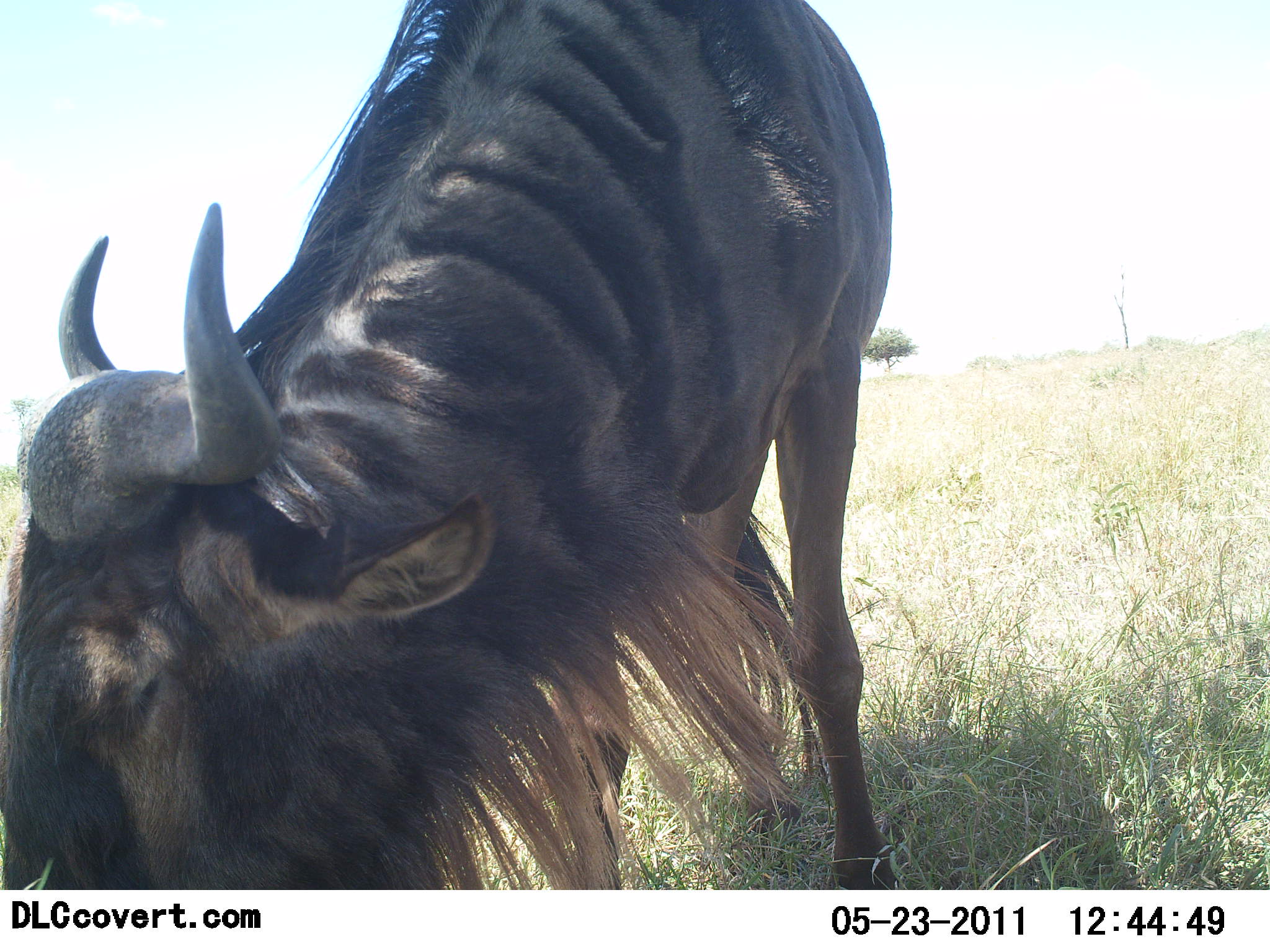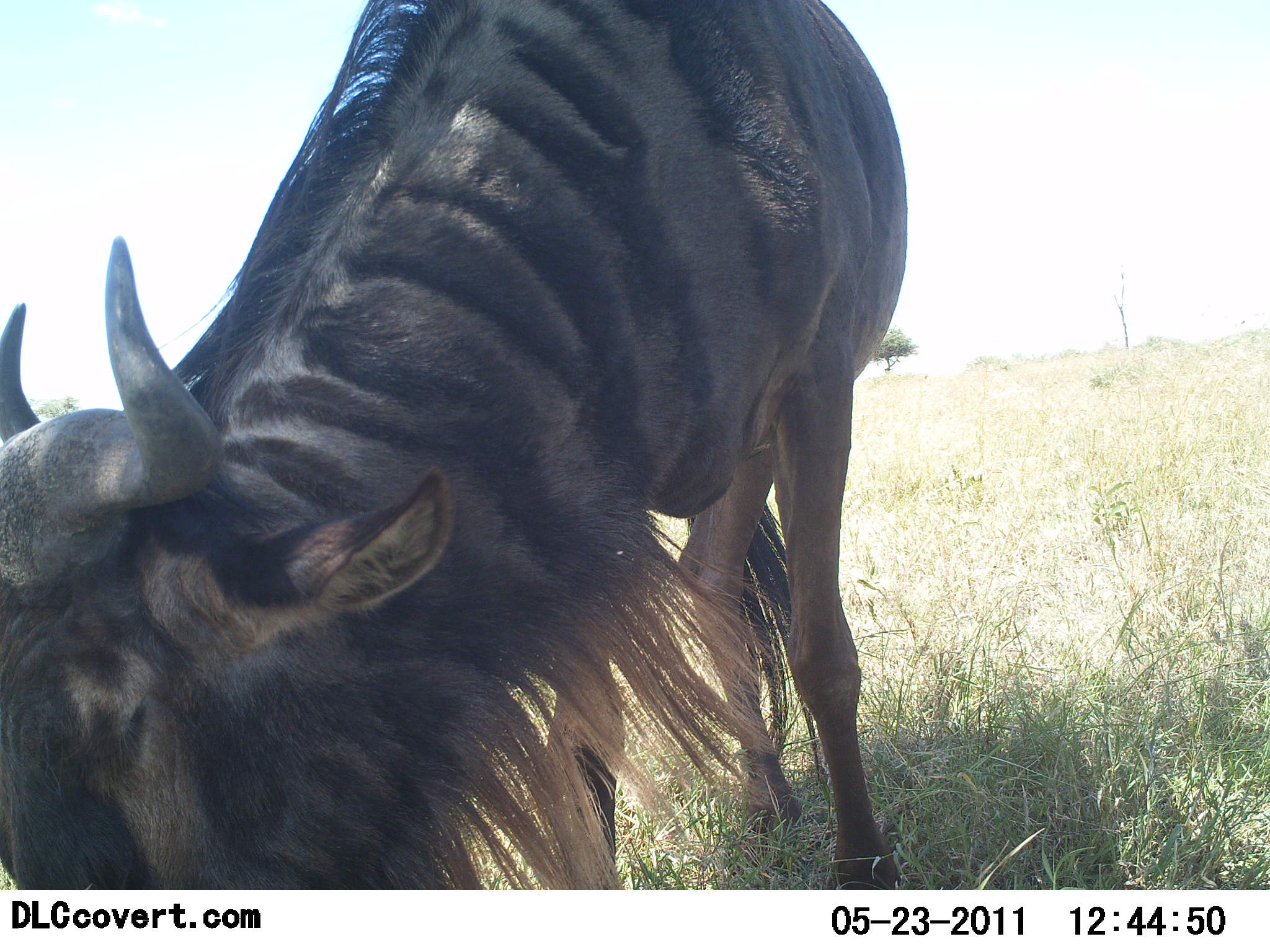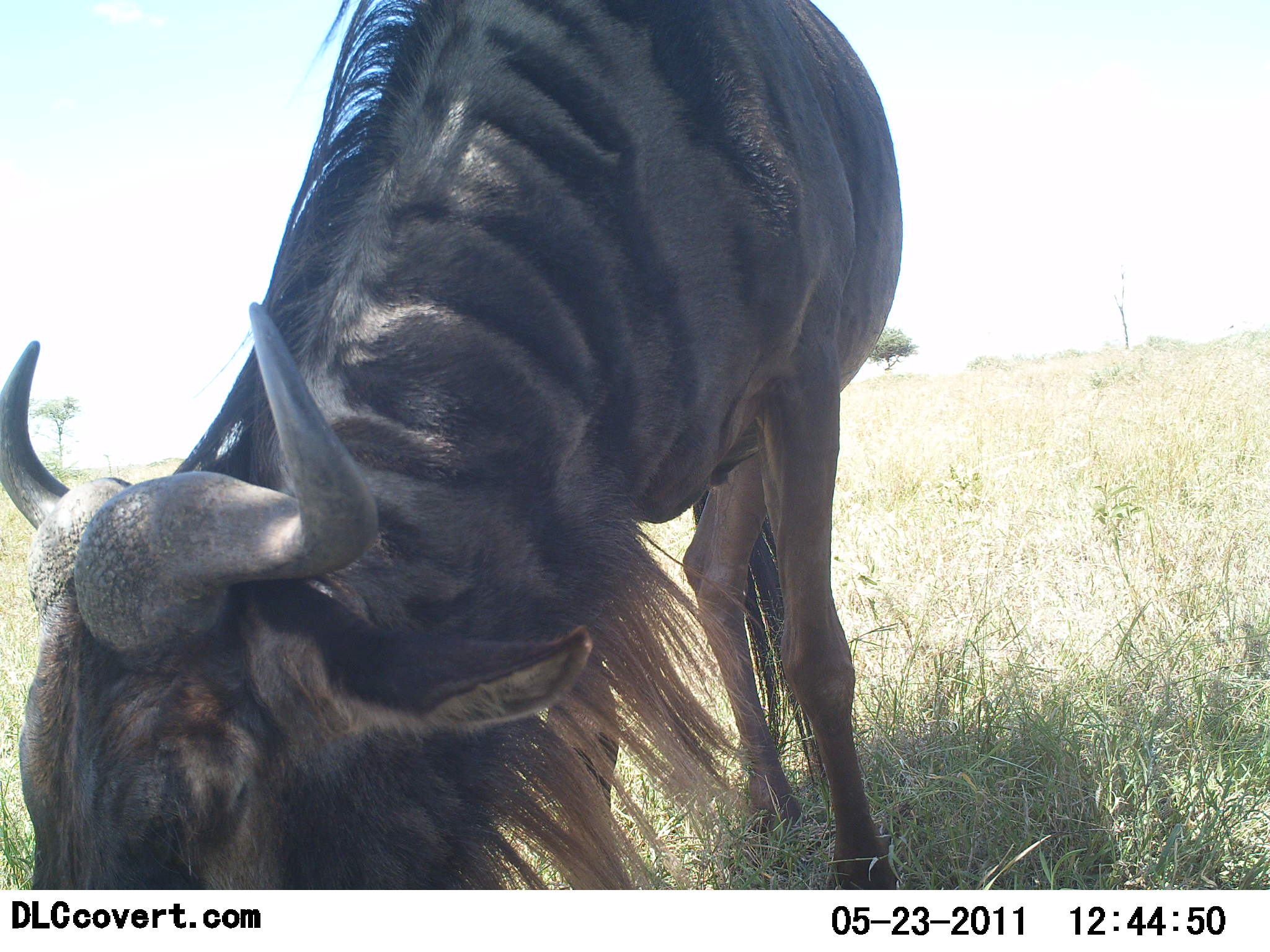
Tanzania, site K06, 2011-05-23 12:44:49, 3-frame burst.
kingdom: Animalia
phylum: Chordata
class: Mammalia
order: Artiodactyla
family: Bovidae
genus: Connochaetes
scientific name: Connochaetes taurinus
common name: blue wildebeest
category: wildebeest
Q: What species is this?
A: Wildebeest (blue wildebeest) (Connochaetes taurinus).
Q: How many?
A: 1.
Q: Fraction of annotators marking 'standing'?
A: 38%.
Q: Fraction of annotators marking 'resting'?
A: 0%.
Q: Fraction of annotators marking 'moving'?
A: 0%.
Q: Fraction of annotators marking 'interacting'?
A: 0%.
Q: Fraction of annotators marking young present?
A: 0%.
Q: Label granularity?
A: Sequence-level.